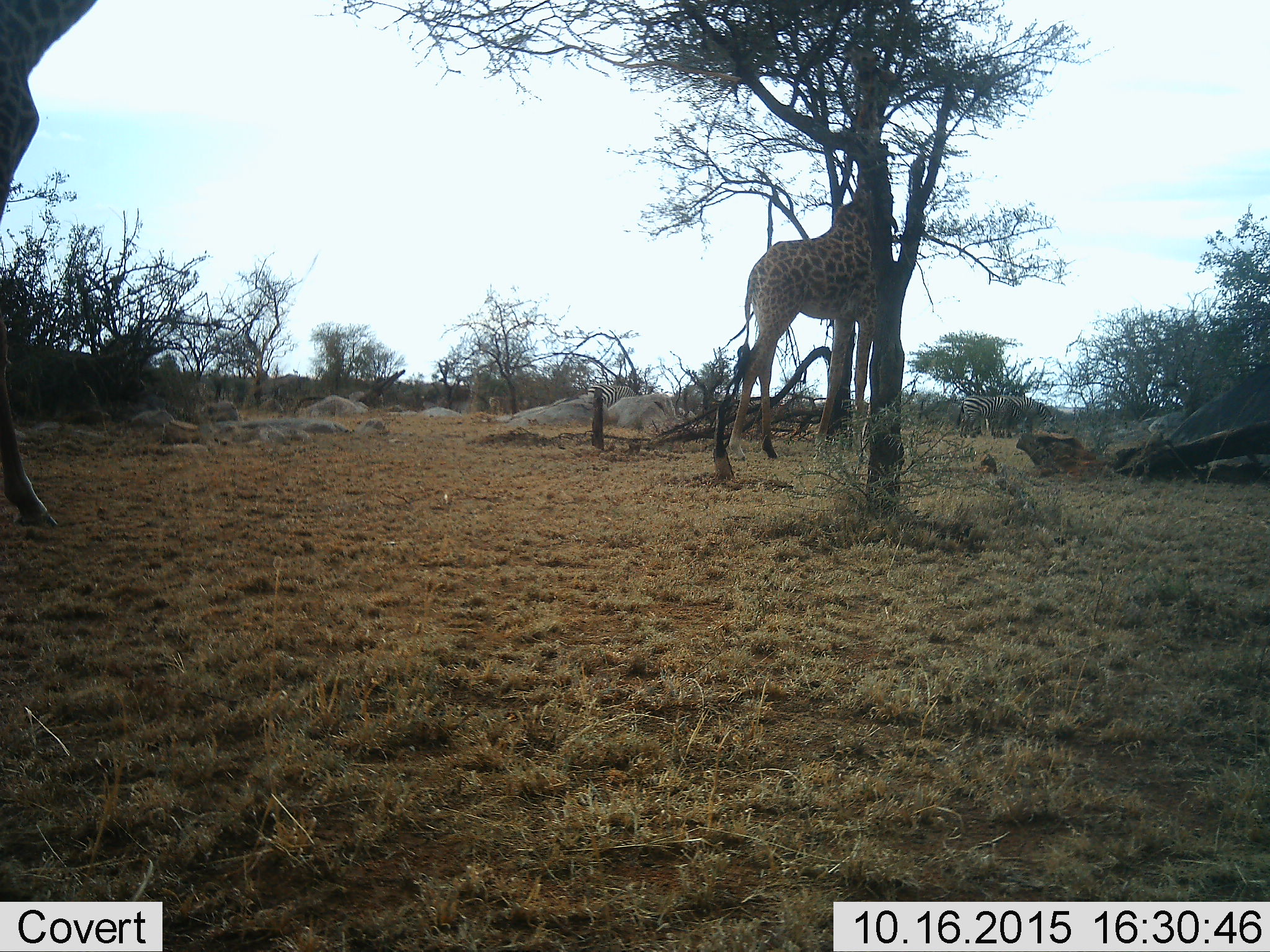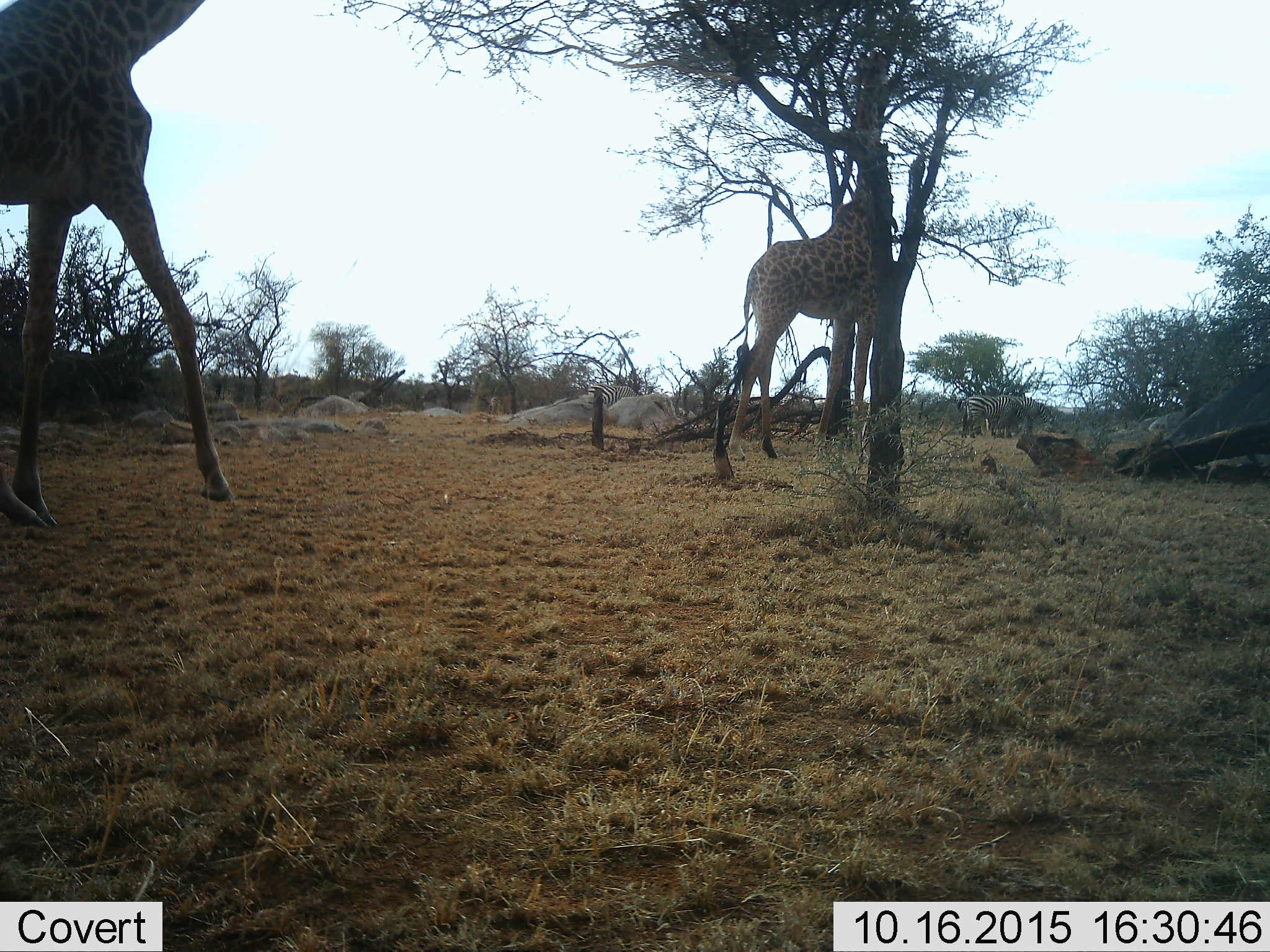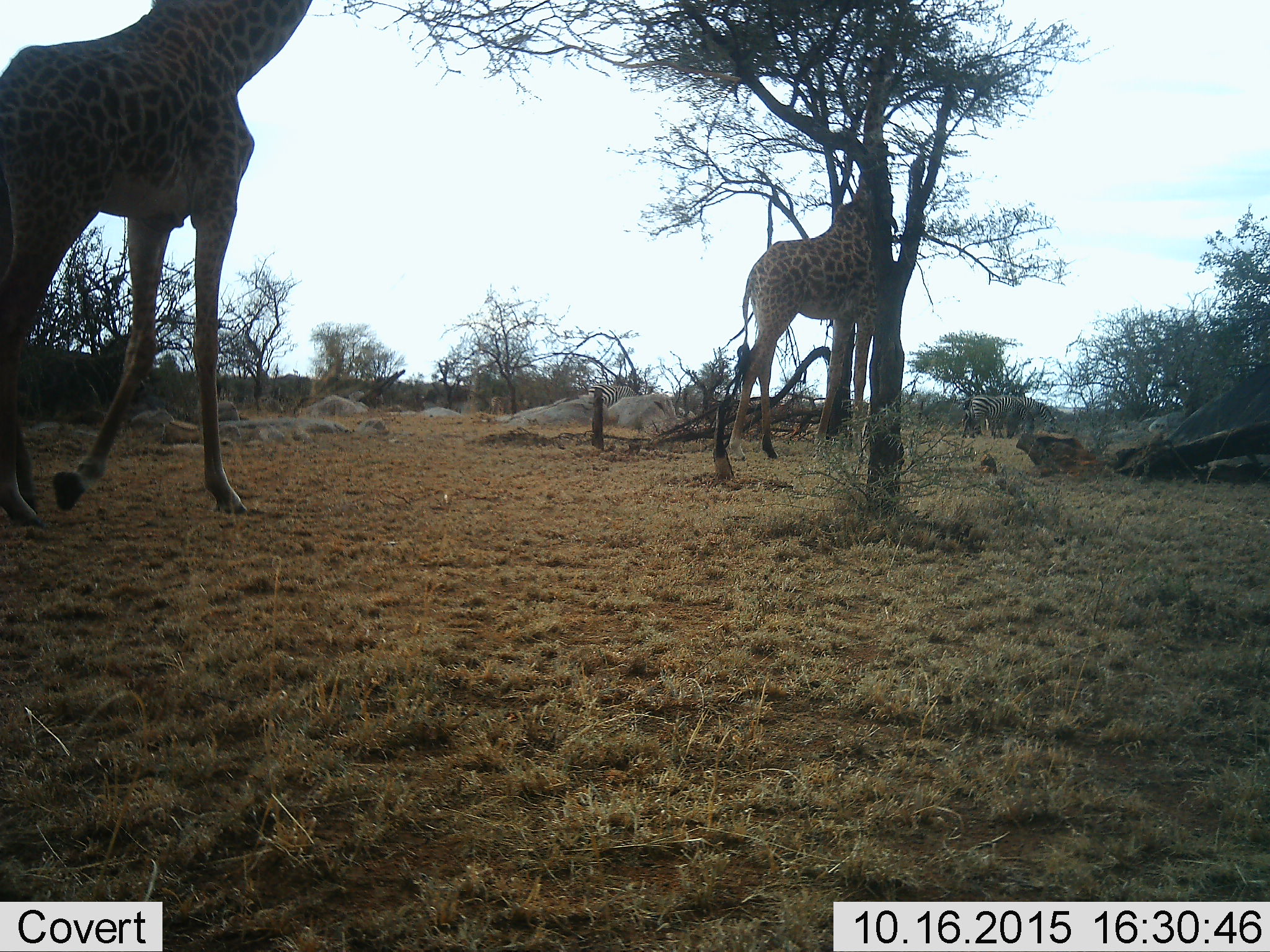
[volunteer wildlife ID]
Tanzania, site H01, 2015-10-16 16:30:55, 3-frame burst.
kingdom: Animalia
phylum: Chordata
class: Mammalia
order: Artiodactyla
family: Giraffidae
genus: Giraffa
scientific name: Giraffa camelopardalis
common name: giraffe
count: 2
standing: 80%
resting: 0%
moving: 80%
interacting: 0%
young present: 0%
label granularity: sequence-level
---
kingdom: Animalia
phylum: Chordata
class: Mammalia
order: Perissodactyla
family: Equidae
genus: Equus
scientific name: Equus quagga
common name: plains zebra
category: zebra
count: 3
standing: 57%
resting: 0%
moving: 29%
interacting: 0%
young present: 0%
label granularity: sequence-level